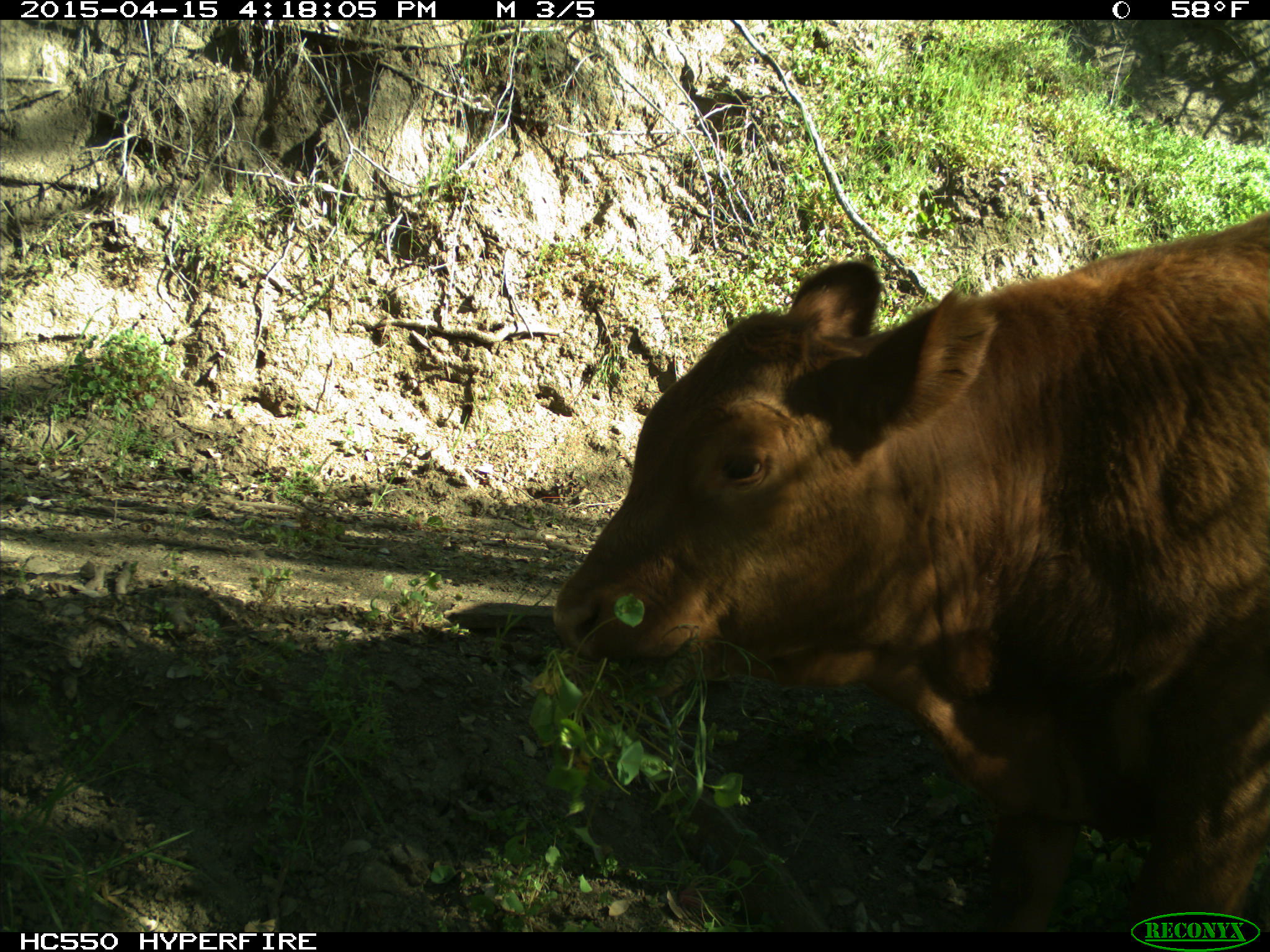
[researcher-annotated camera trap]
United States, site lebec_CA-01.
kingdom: Animalia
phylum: Chordata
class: Mammalia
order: Artiodactyla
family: Bovidae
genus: Bos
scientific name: Bos taurus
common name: domestic cow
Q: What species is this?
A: Bos taurus (domestic cow).